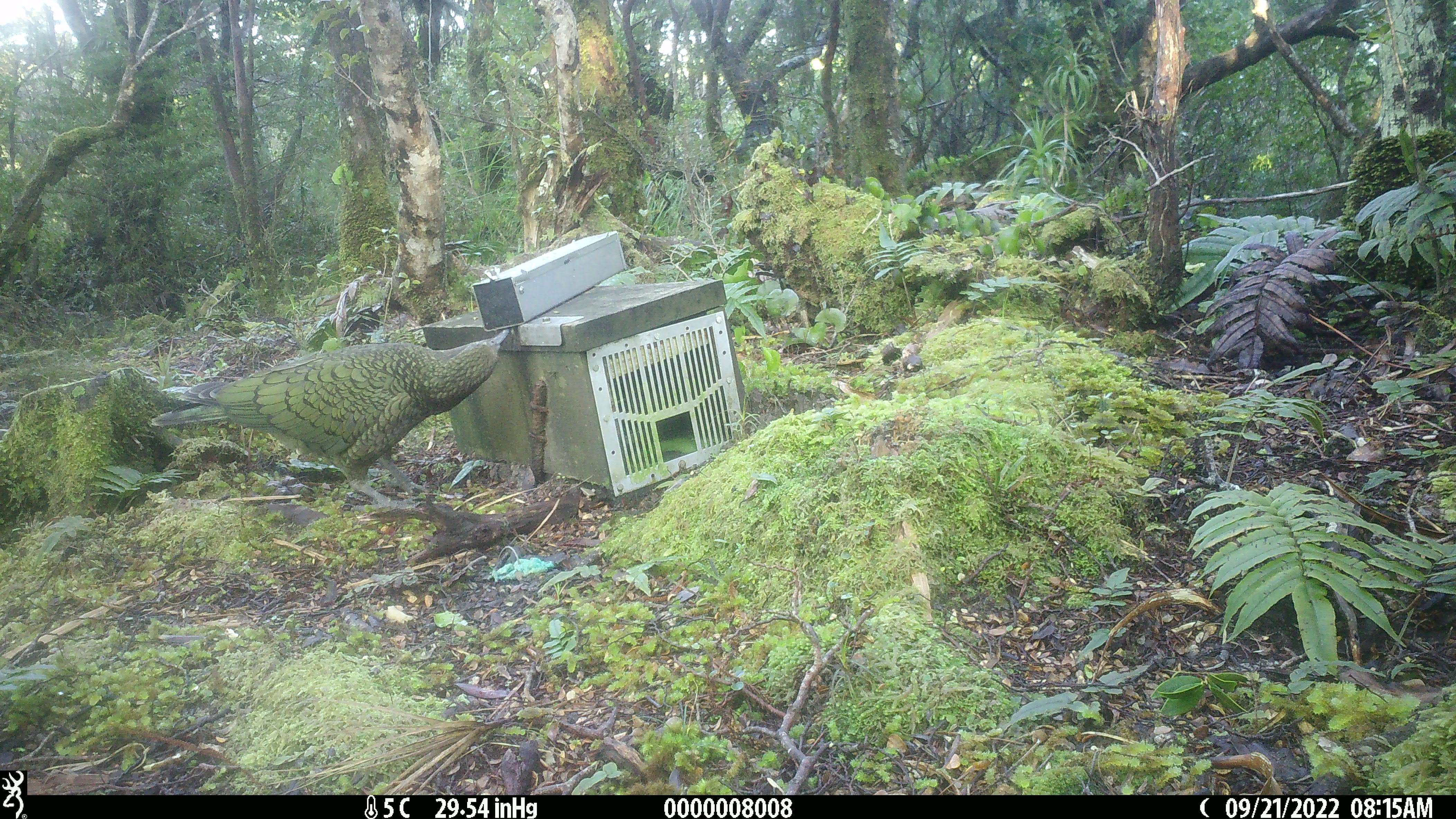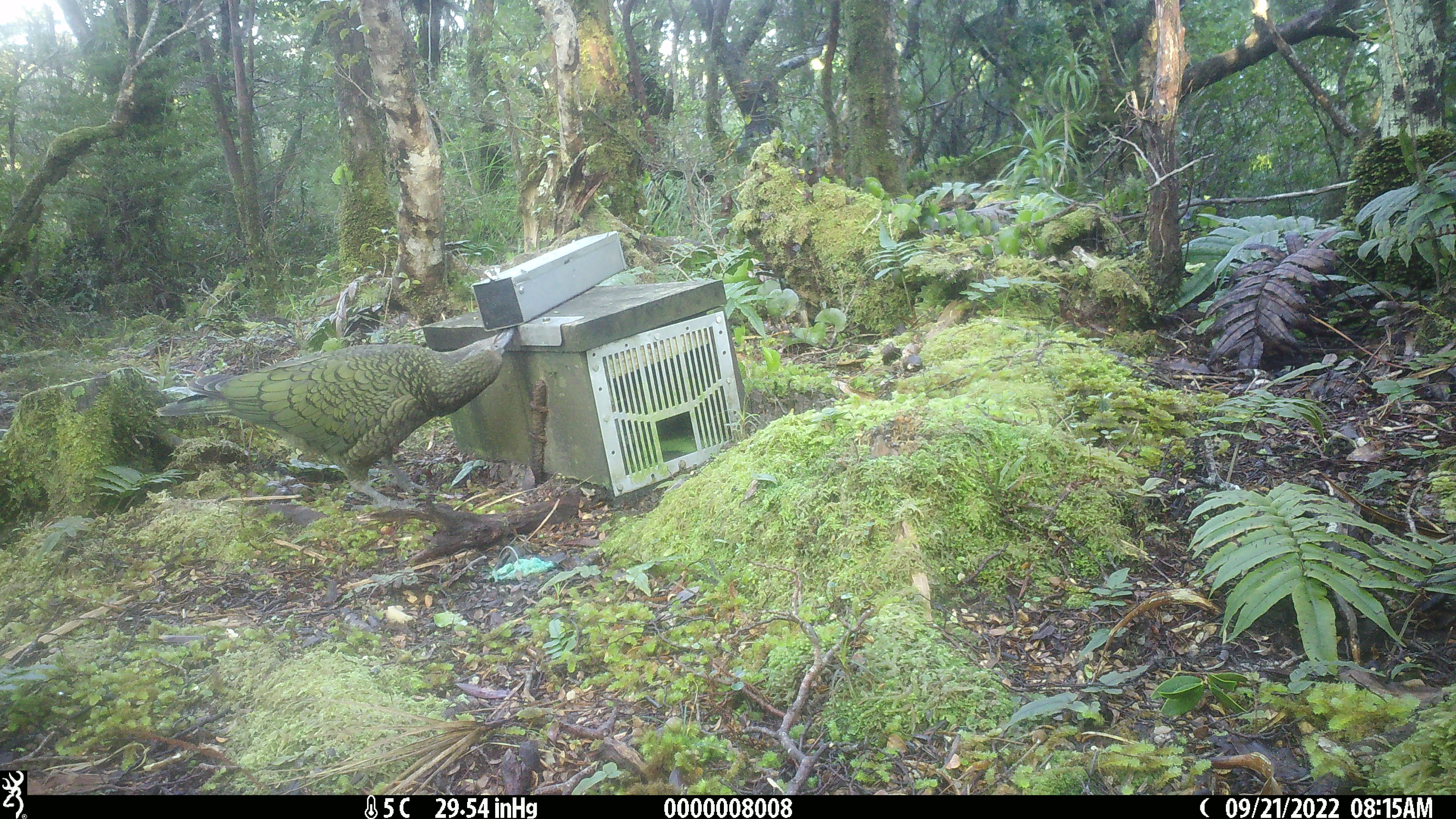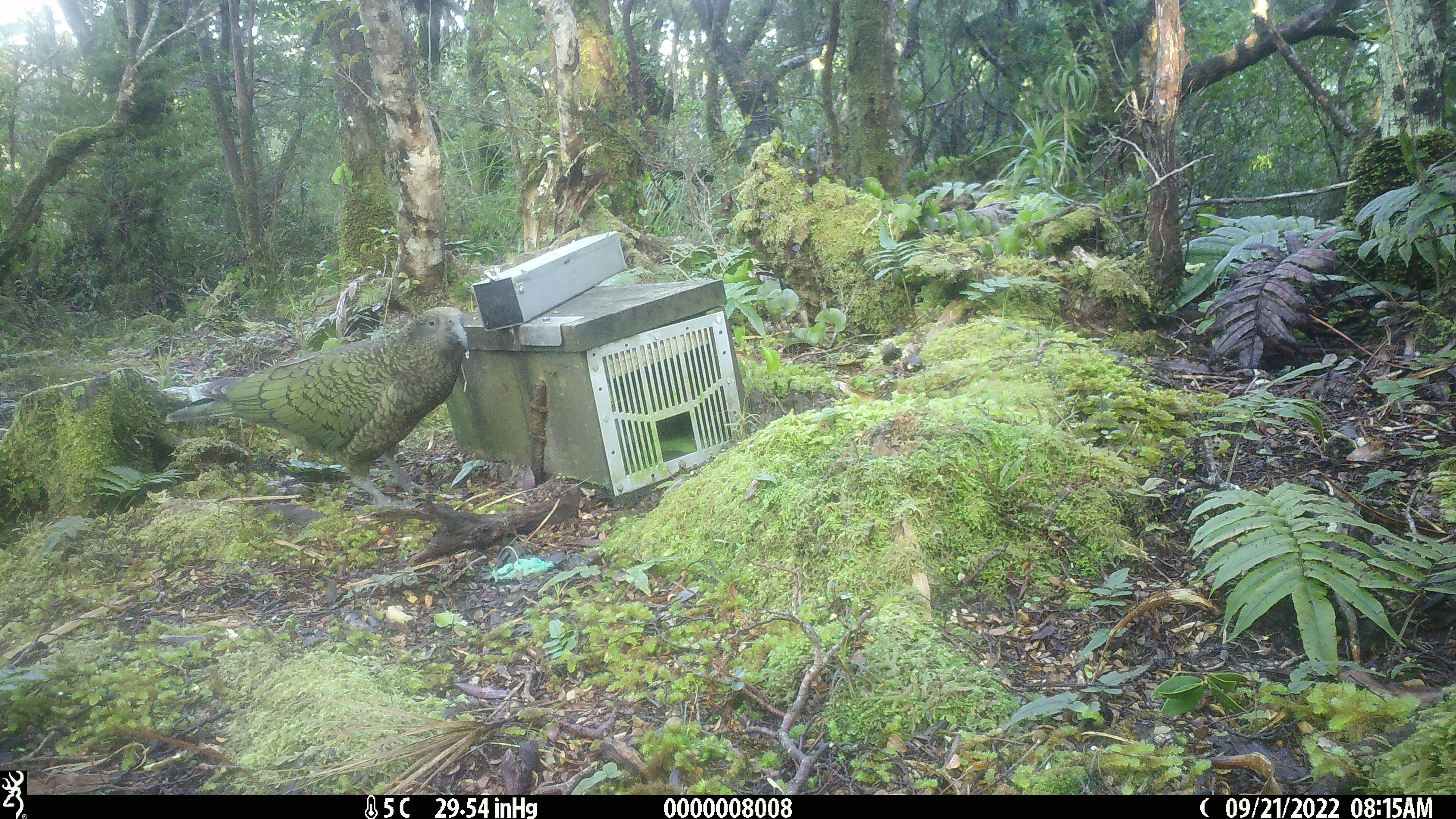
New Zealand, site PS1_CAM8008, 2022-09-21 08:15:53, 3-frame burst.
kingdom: Animalia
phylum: Chordata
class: Aves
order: Psittaciformes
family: Strigopidae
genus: Nestor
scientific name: Nestor notabilis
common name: kea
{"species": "kea (Nestor notabilis)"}